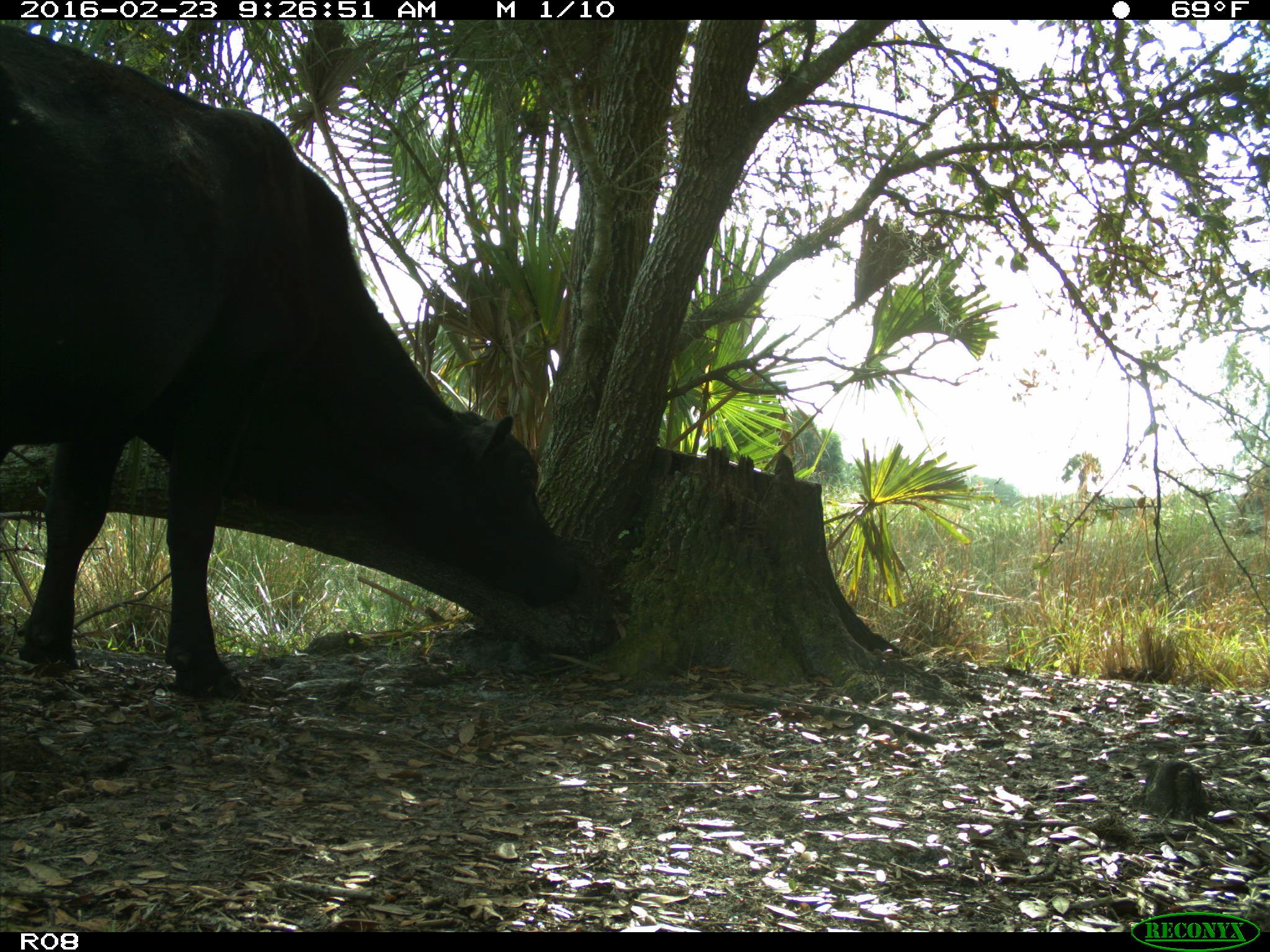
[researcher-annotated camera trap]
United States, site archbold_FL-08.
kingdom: Animalia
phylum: Chordata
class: Mammalia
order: Artiodactyla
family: Bovidae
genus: Bos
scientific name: Bos taurus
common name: domestic cow